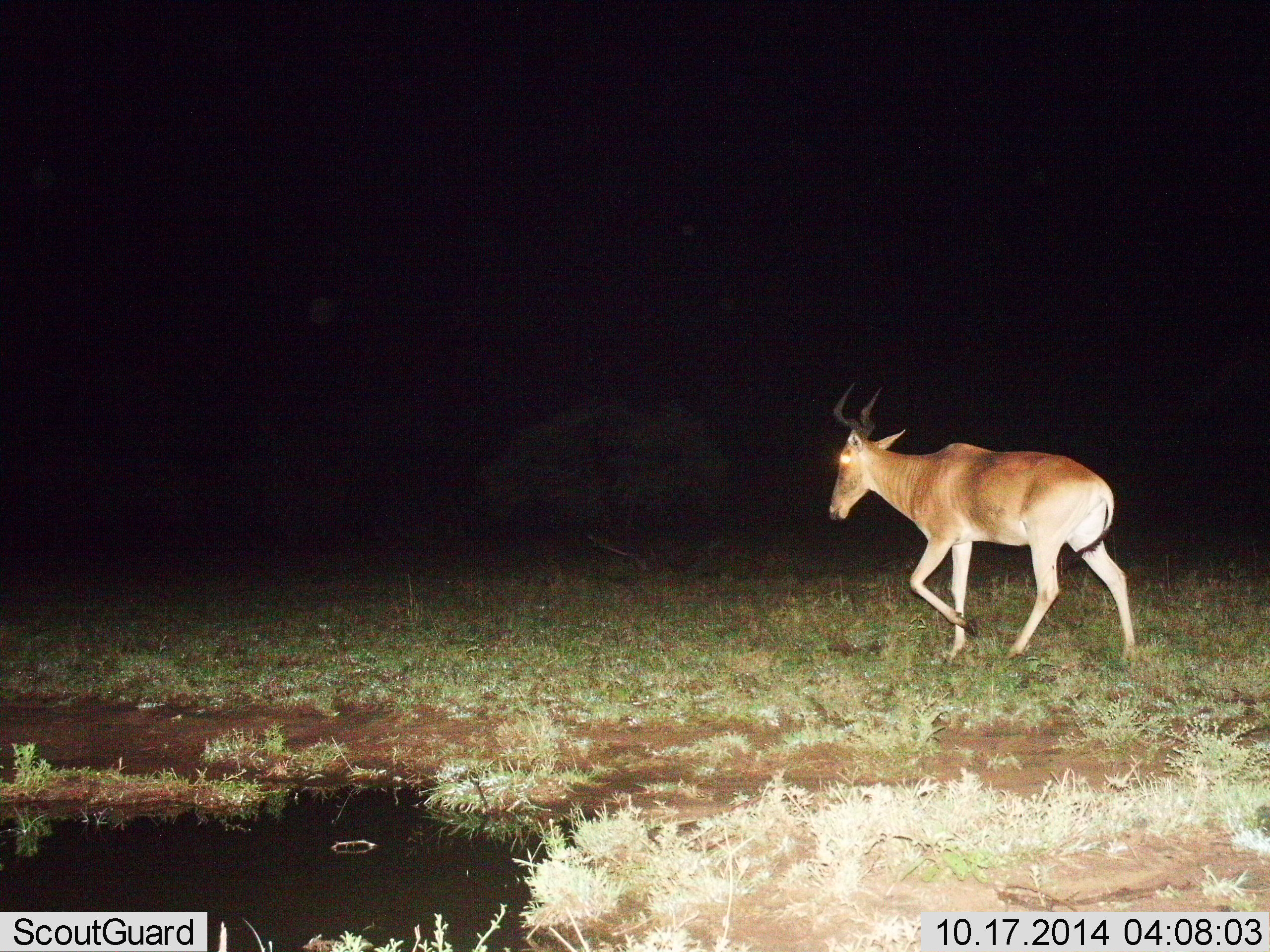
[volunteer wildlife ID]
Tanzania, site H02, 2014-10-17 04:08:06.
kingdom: Animalia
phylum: Chordata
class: Mammalia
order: Artiodactyla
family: Bovidae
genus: Alcelaphus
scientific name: Alcelaphus buselaphus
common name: hartebeest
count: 1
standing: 0%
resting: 0%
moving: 100%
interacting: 0%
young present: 0%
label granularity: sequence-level